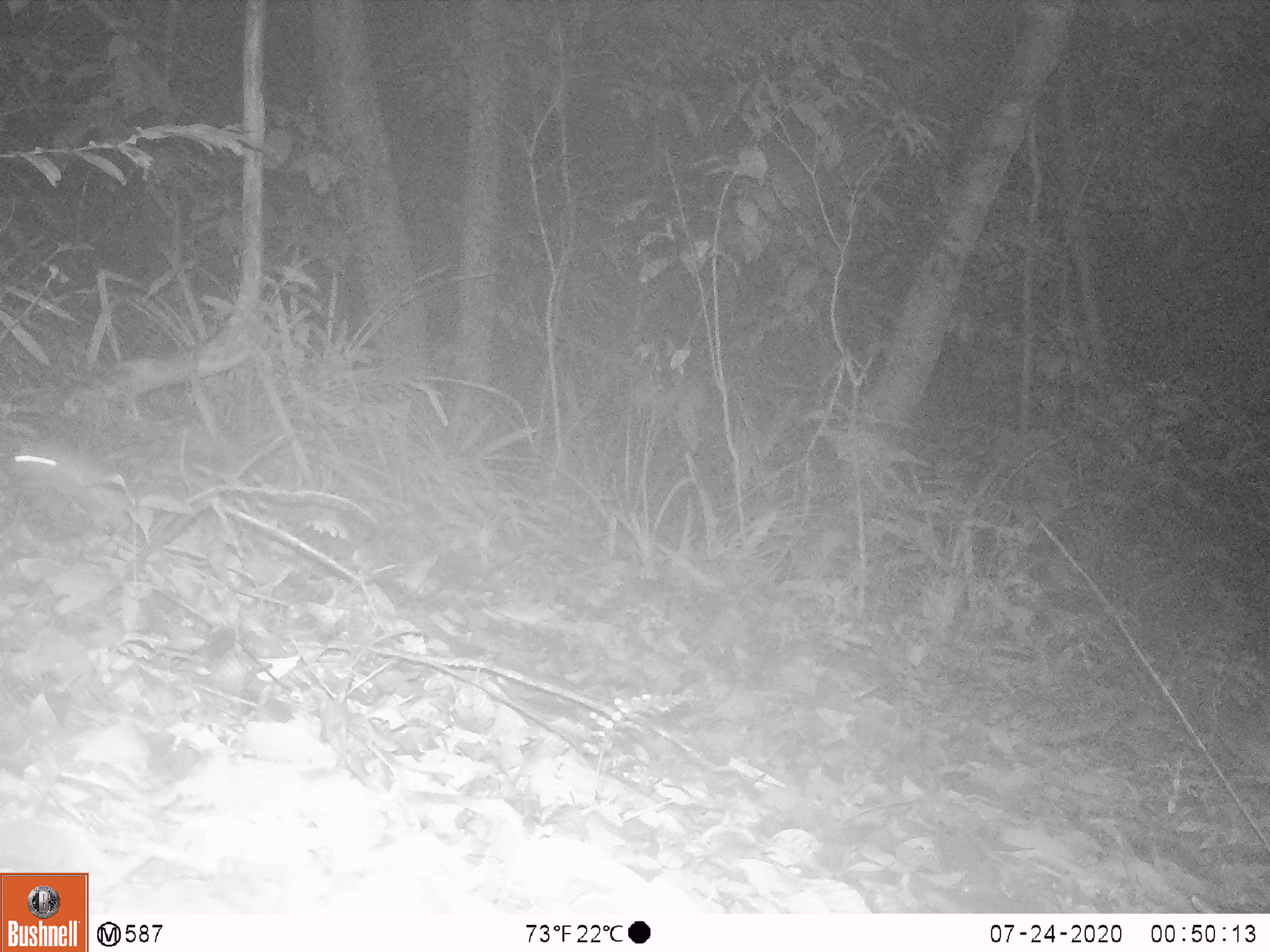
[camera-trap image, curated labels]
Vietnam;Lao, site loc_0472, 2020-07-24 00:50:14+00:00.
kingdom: Animalia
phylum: Chordata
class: Mammalia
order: Rodentia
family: Muridae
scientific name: Muridae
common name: old-world mice and rats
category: unidentified murid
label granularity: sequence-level